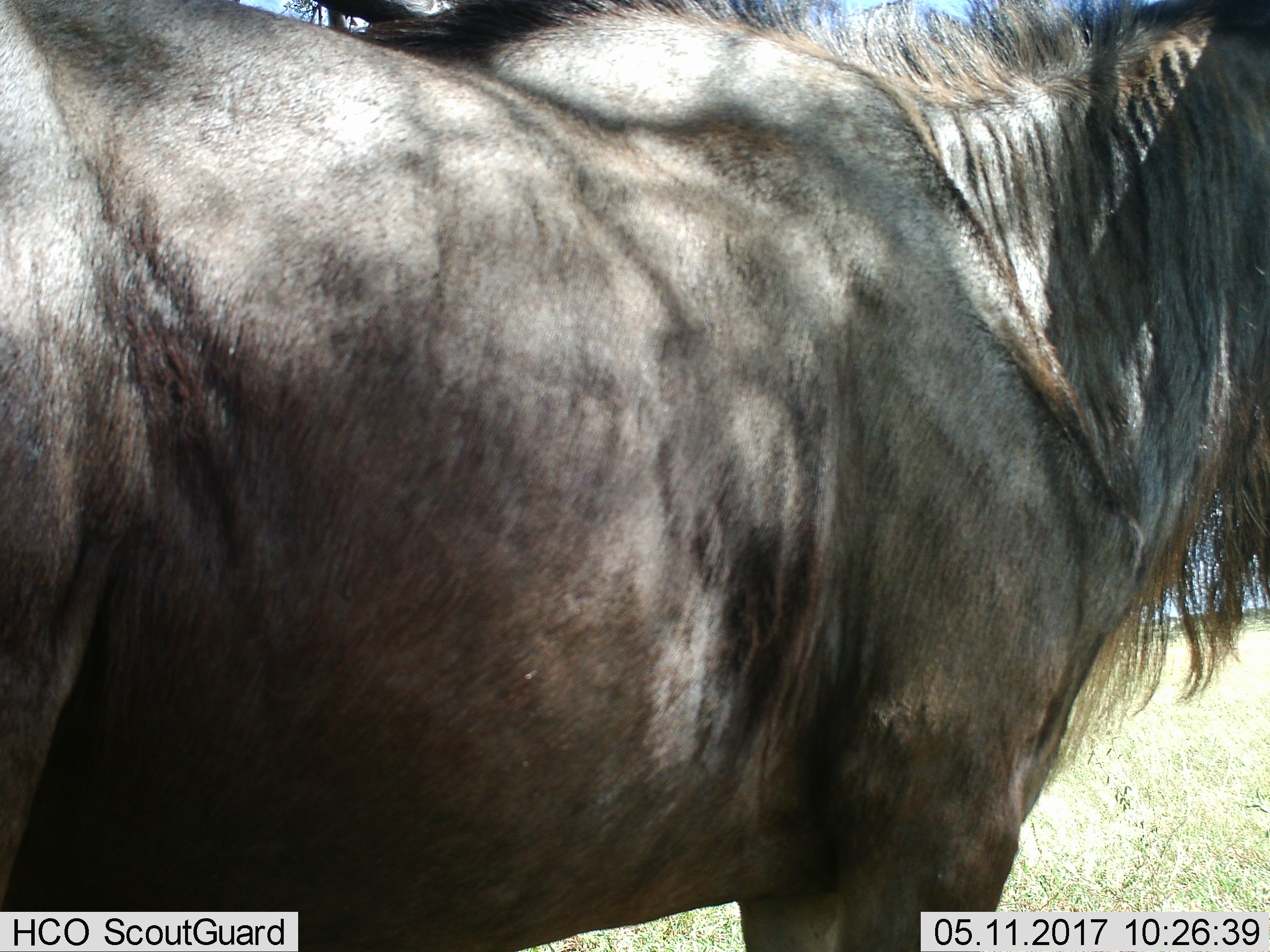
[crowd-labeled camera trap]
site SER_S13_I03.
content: unidentified animal